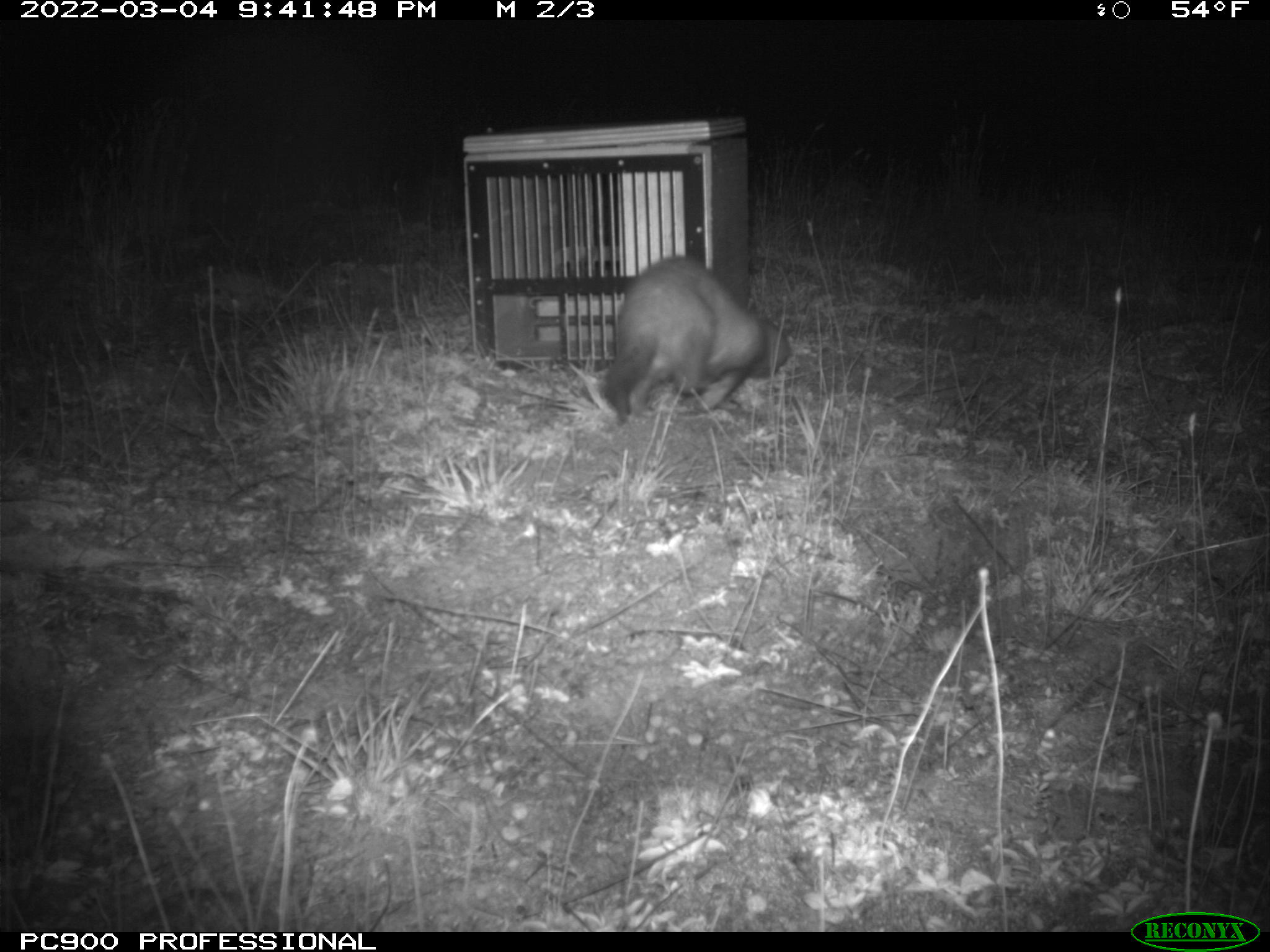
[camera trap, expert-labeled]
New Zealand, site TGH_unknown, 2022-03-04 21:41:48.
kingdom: Animalia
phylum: Chordata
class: Mammalia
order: Carnivora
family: Mustelidae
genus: Mustela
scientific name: Mustela furo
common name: ferret